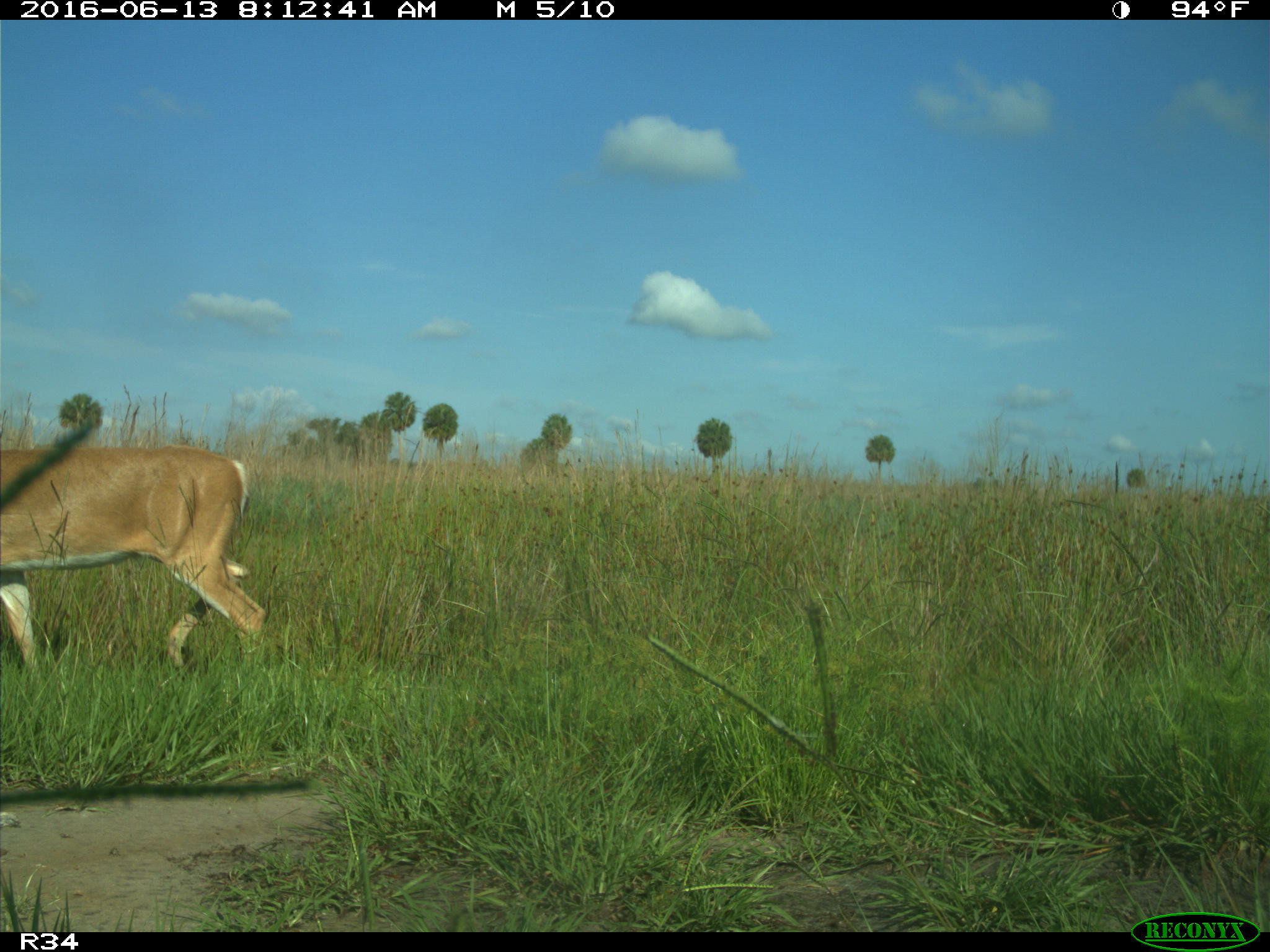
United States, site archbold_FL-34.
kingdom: Animalia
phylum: Chordata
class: Mammalia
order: Artiodactyla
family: Cervidae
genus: Odocoileus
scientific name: Odocoileus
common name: deer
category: unidentified deer